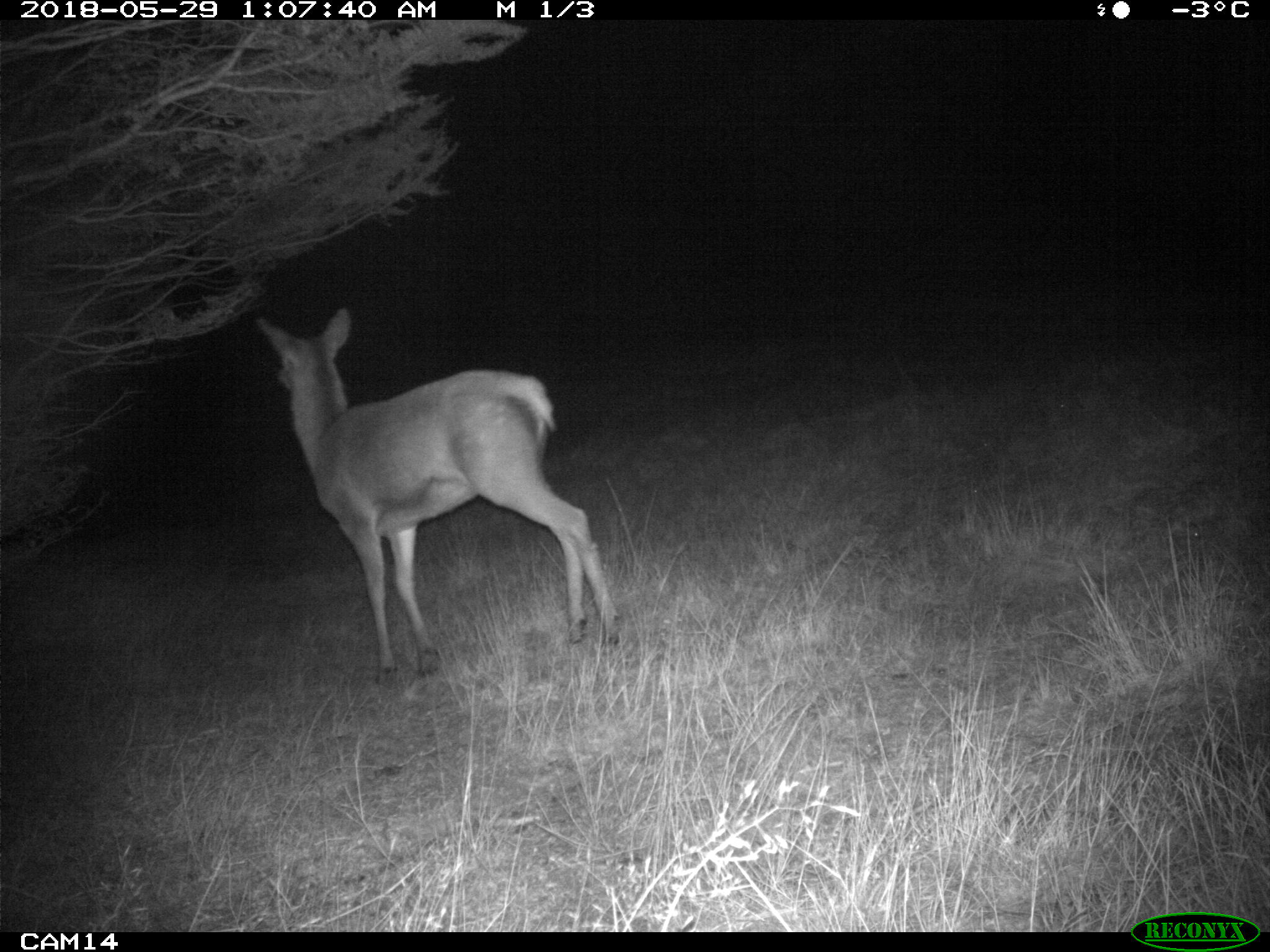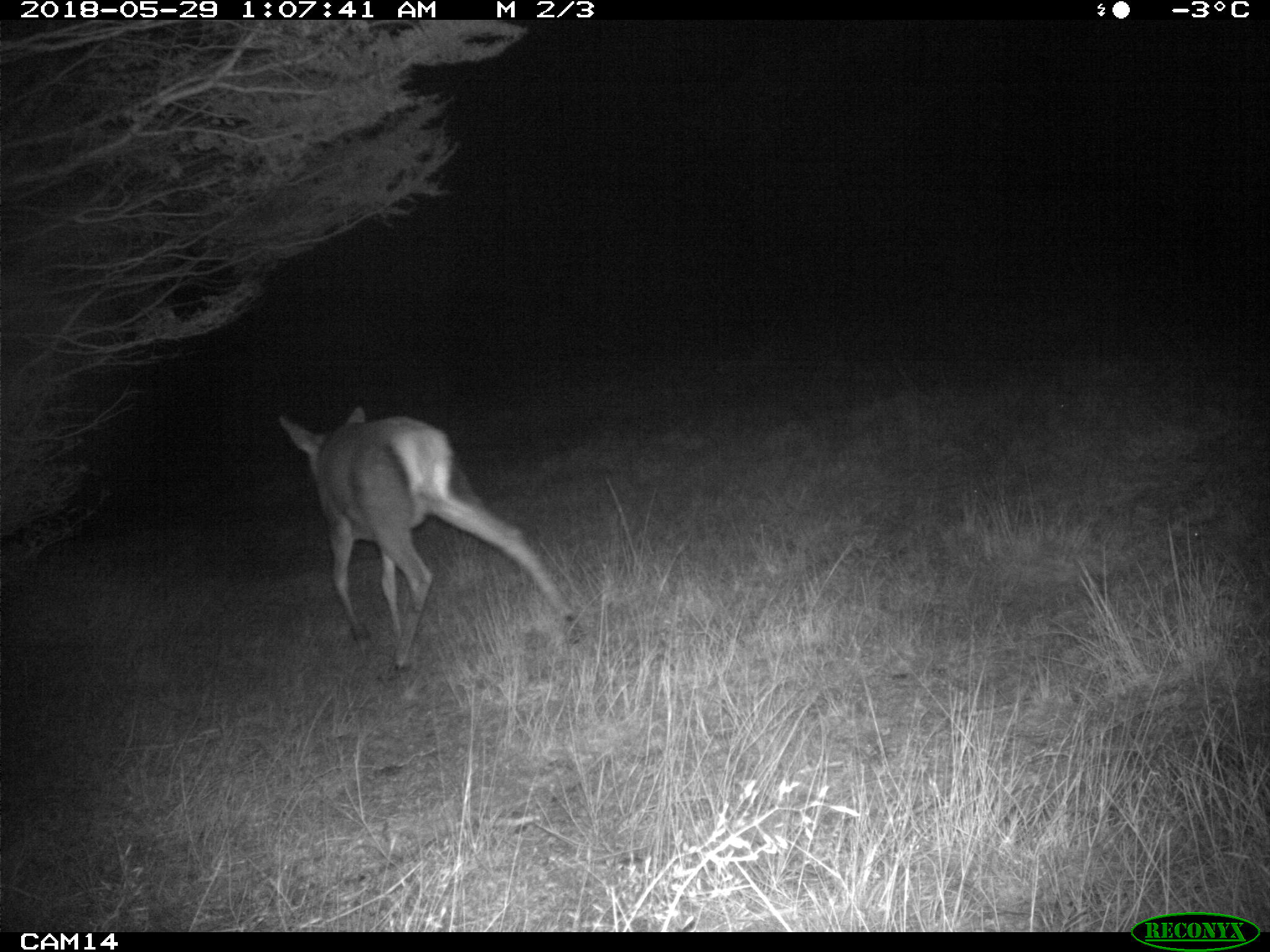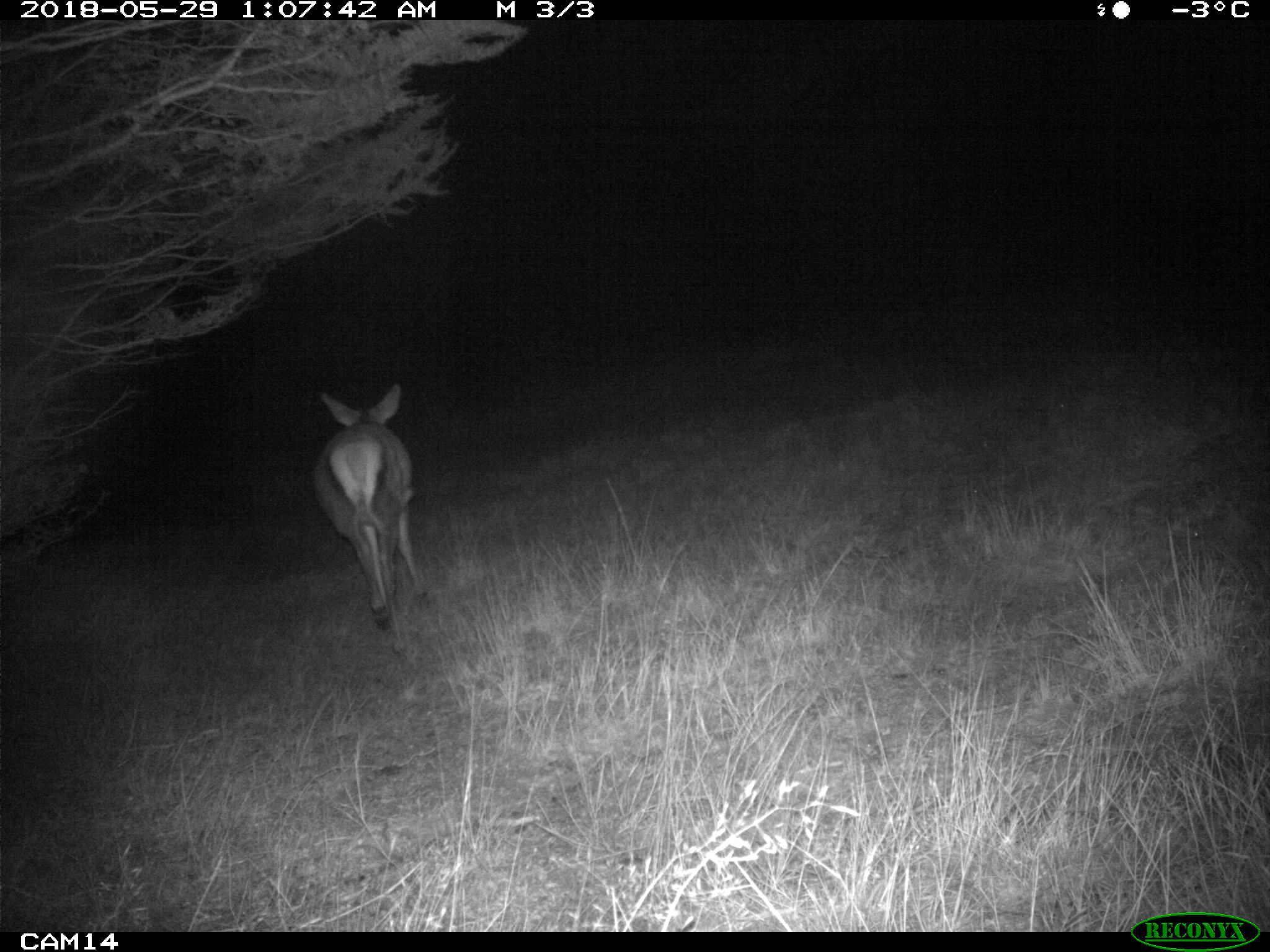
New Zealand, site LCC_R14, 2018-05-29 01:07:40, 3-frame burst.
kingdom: Animalia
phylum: Chordata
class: Mammalia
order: Artiodactyla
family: Cervidae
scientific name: Cervidae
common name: deer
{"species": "deer (Cervidae)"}